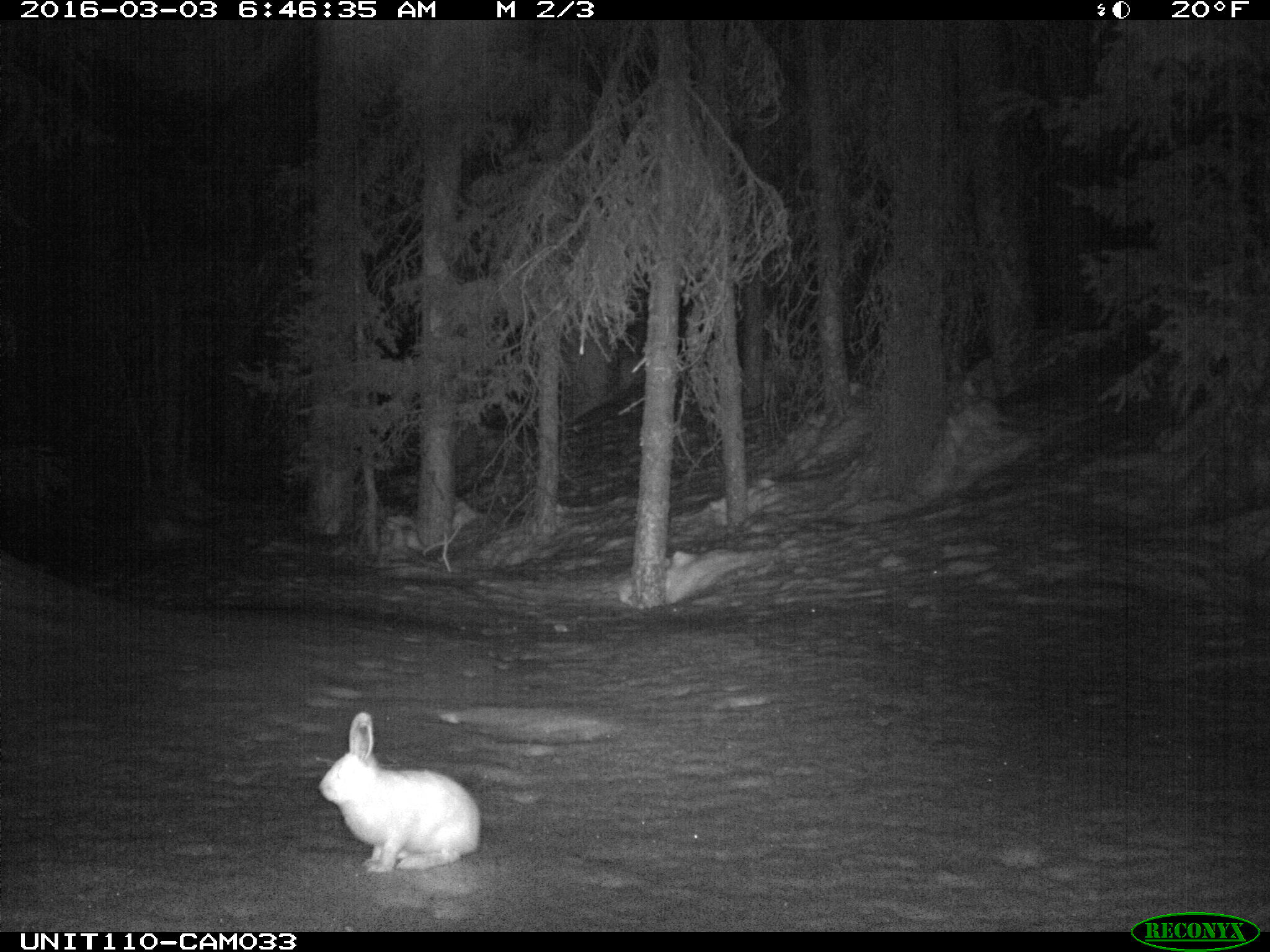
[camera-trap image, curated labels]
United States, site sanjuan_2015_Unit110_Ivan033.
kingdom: Animalia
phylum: Chordata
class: Mammalia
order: Lagomorpha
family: Leporidae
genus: Lepus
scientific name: Lepus americanus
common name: snowshoe hare